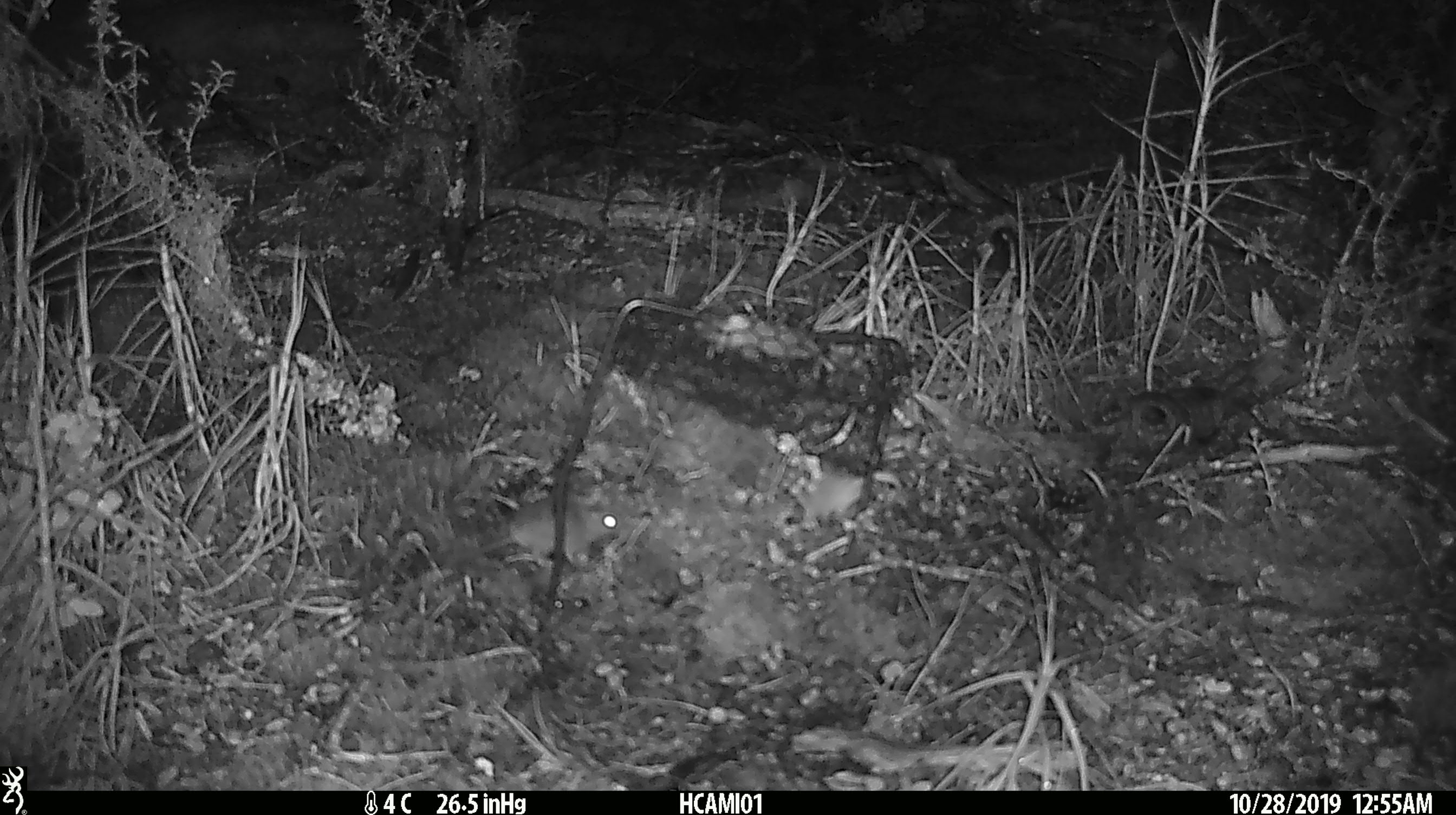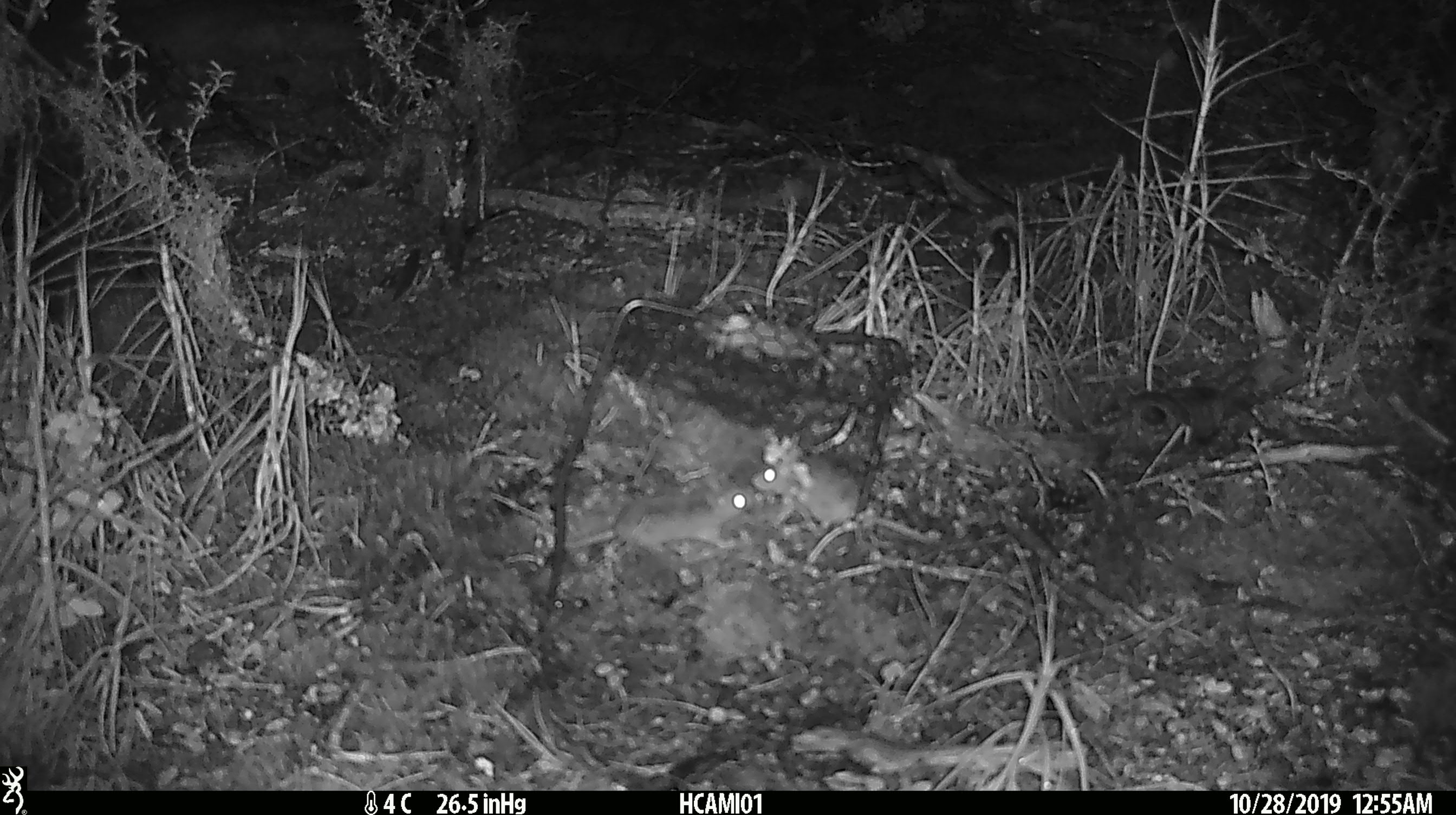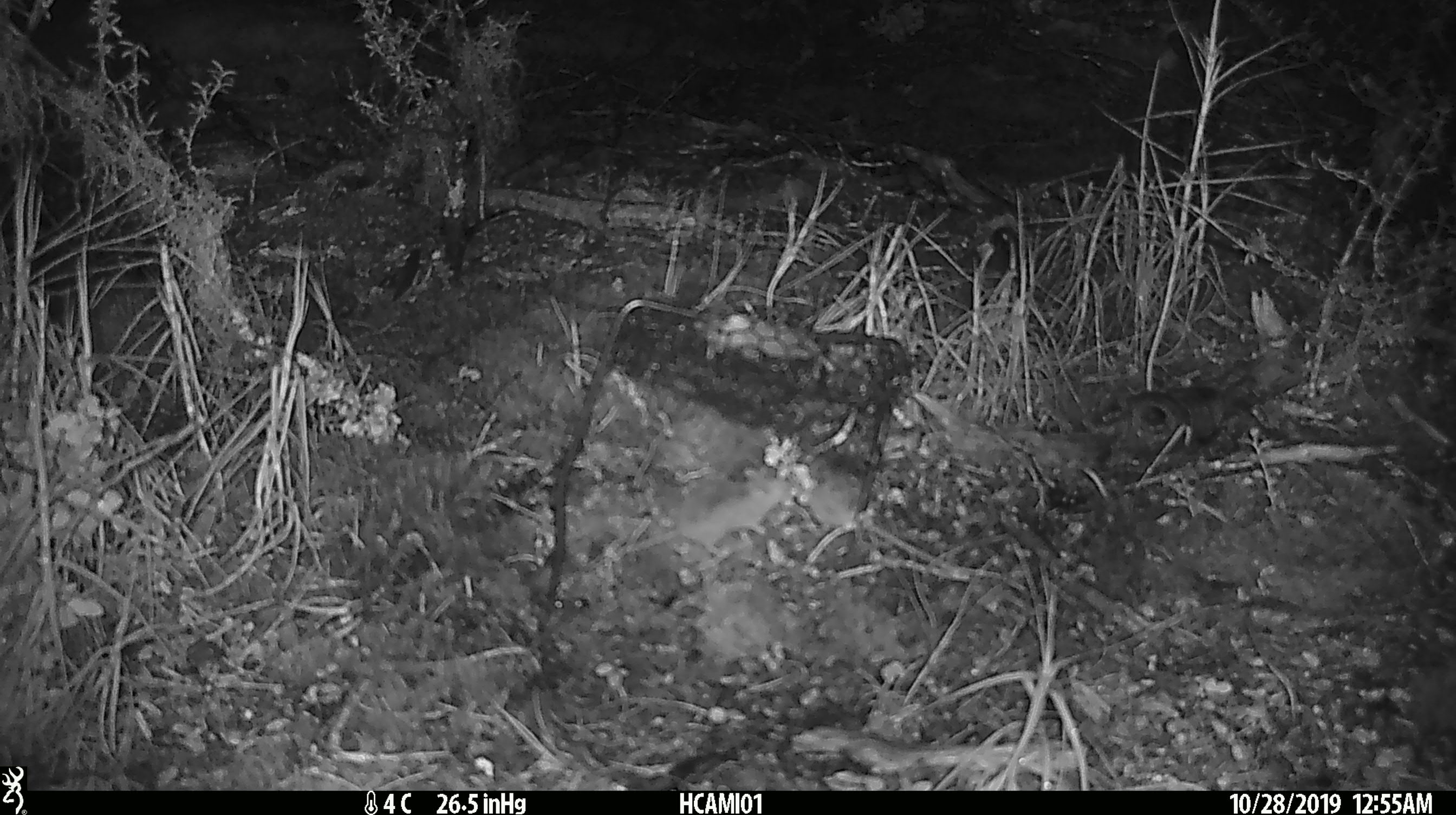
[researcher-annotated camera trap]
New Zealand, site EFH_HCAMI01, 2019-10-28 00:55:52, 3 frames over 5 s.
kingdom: Animalia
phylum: Chordata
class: Mammalia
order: Rodentia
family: Muridae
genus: Mus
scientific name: Mus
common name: mouse